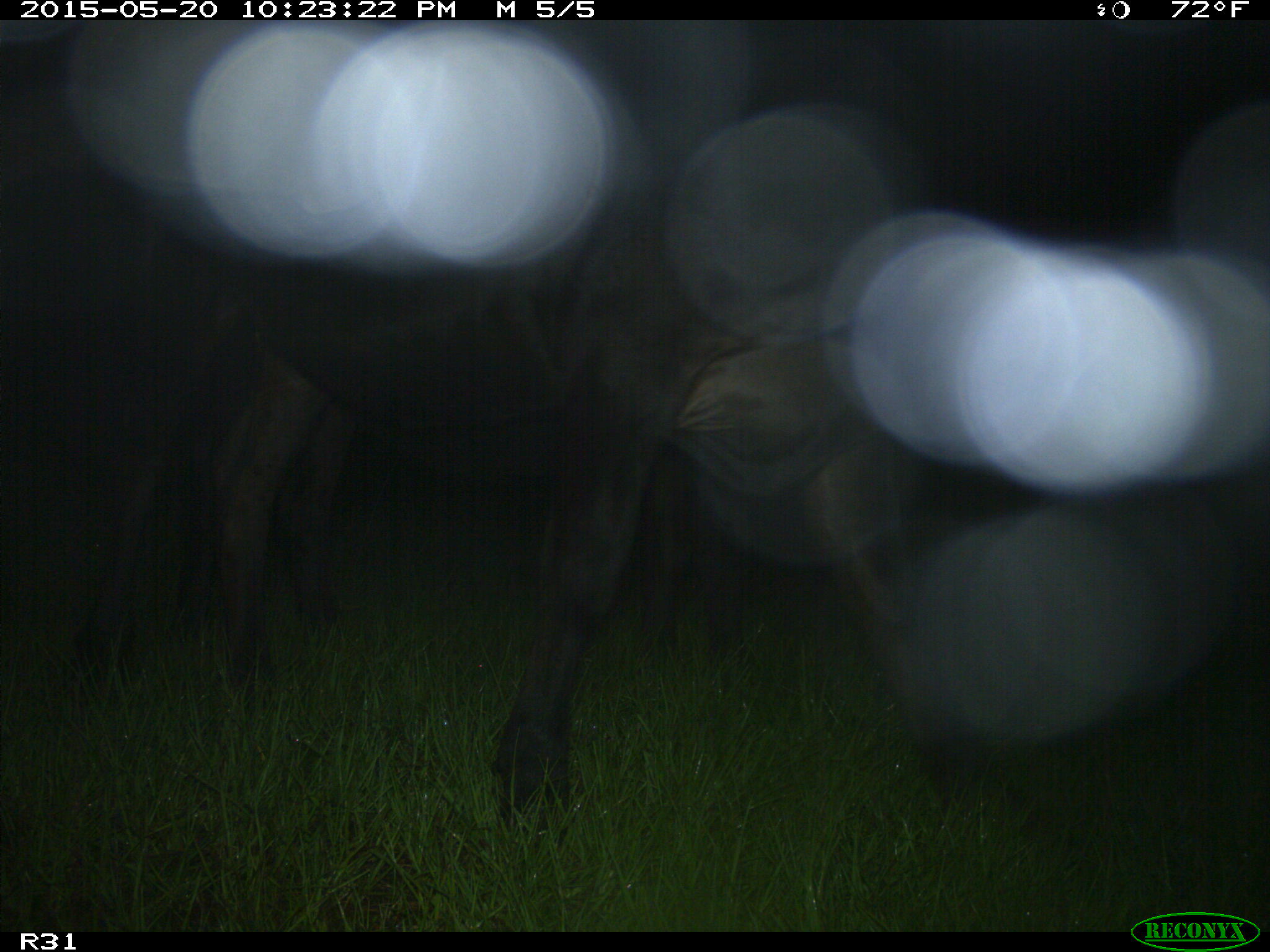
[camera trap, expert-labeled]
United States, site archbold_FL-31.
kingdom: Animalia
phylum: Chordata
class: Mammalia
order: Artiodactyla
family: Bovidae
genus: Bos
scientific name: Bos taurus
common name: domestic cow